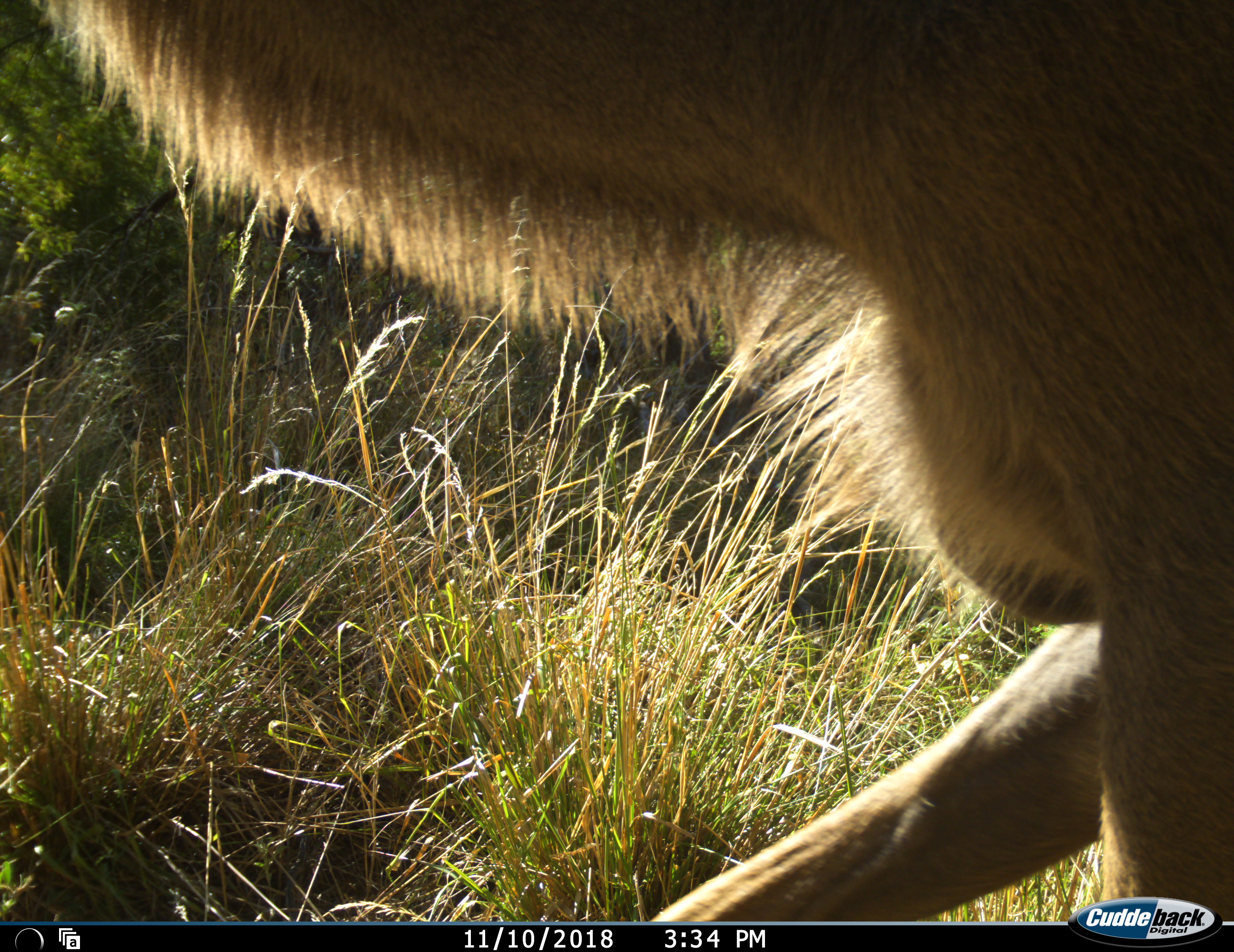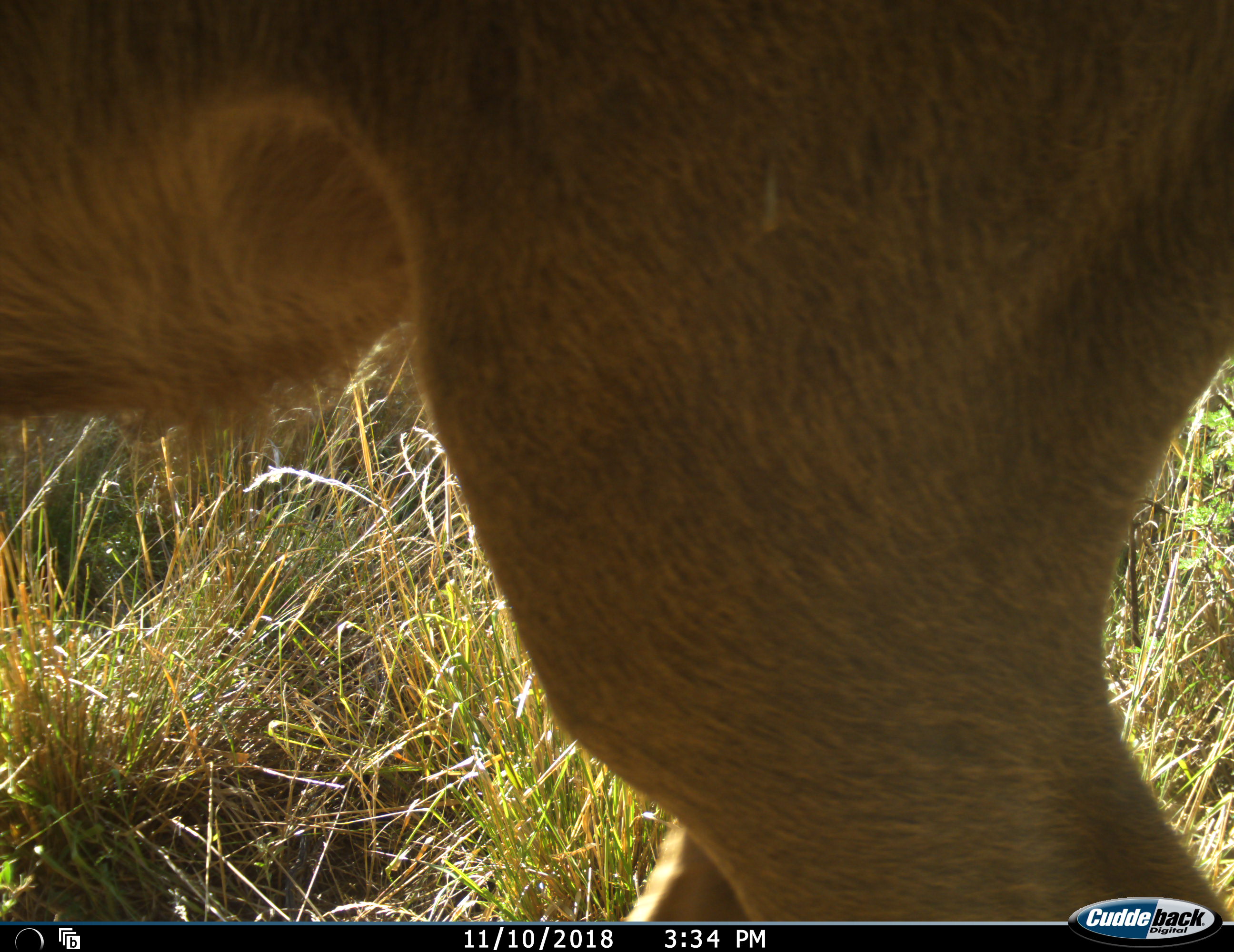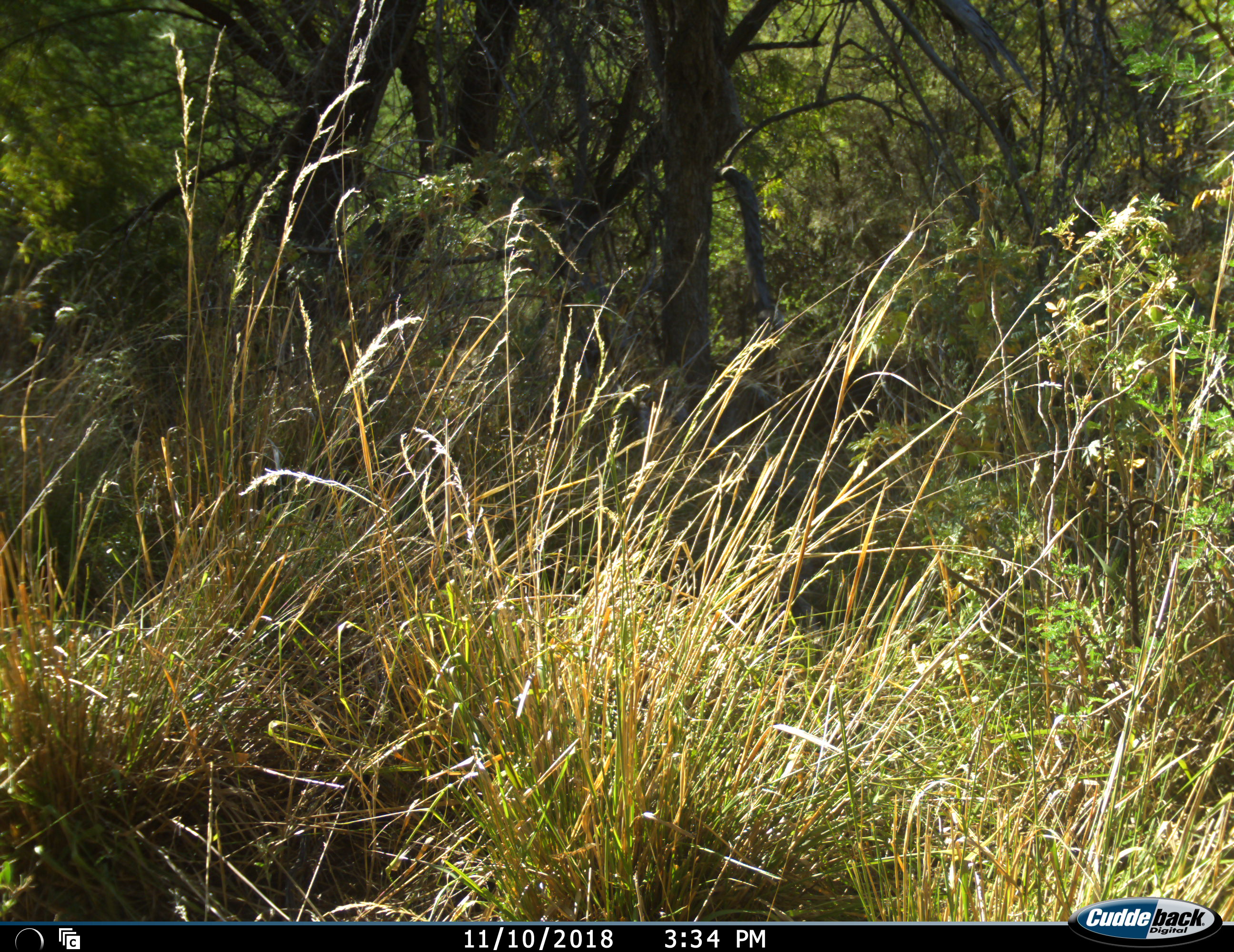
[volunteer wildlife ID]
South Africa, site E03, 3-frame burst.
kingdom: Animalia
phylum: Chordata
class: Mammalia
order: Artiodactyla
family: Bovidae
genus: Tragelaphus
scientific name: Tragelaphus strepsiceros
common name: greater kudu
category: kudu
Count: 1.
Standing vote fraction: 0%.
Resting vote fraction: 0%.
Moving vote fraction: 100%.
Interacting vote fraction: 0%.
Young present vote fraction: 0%.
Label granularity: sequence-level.